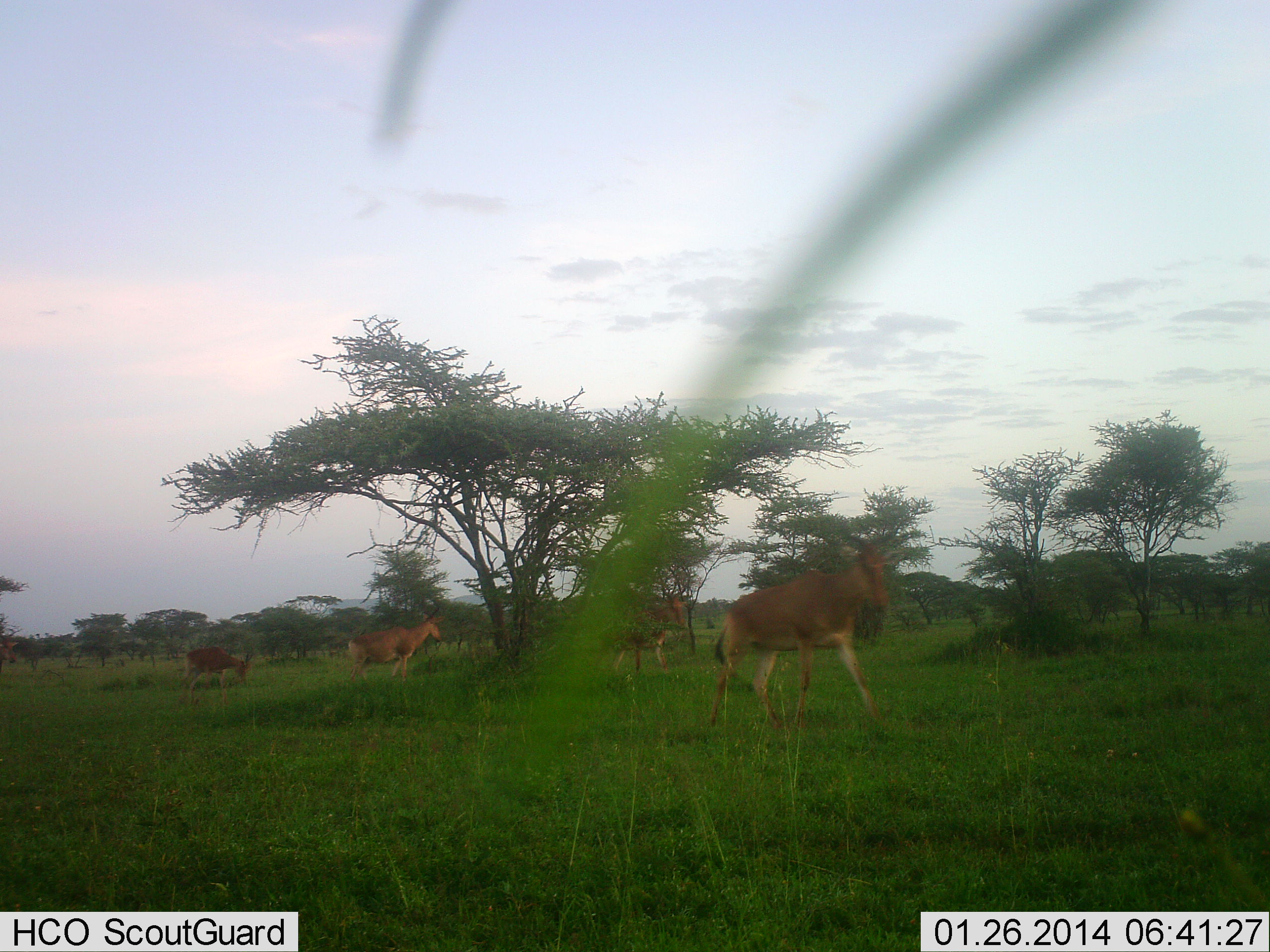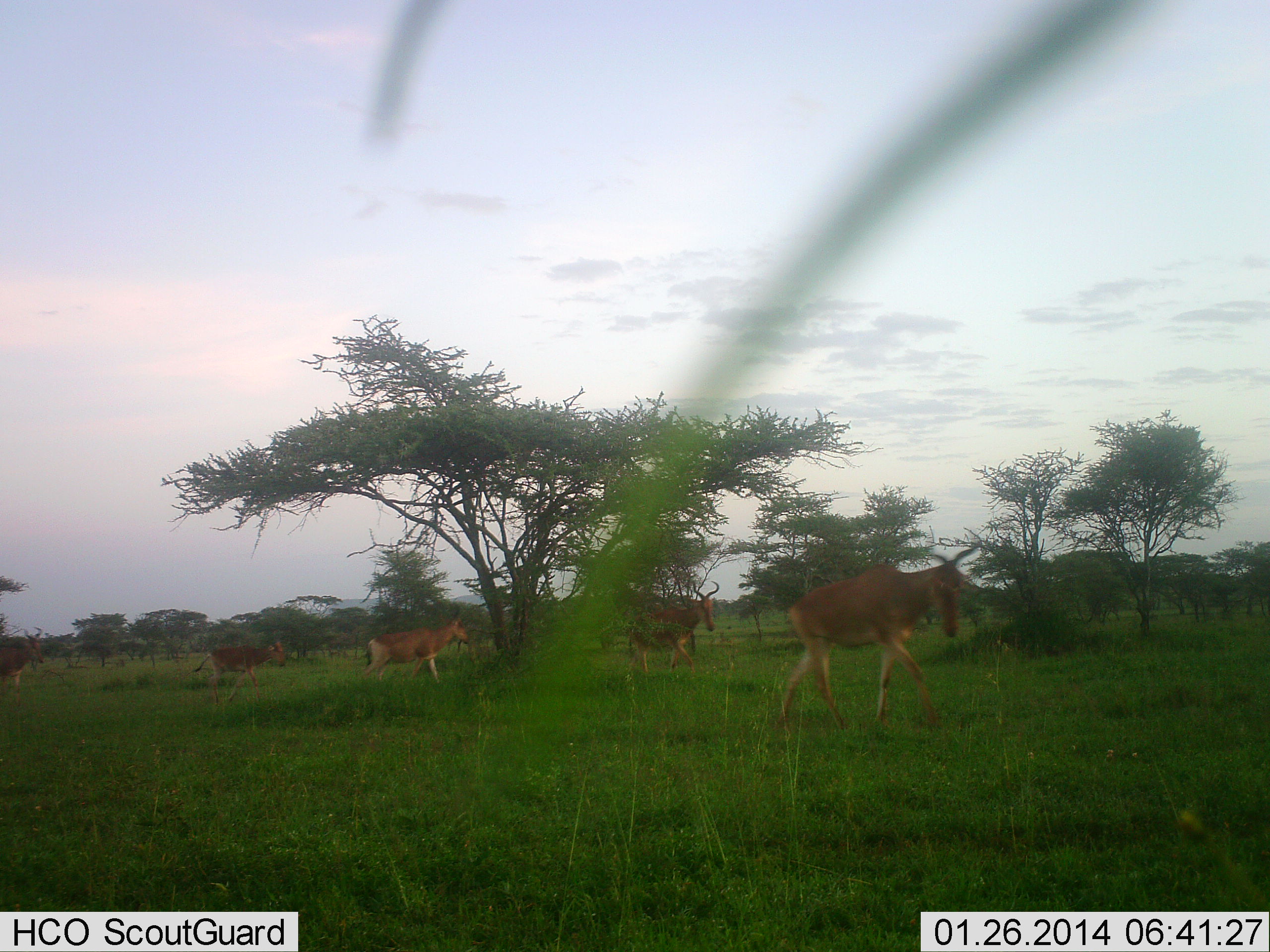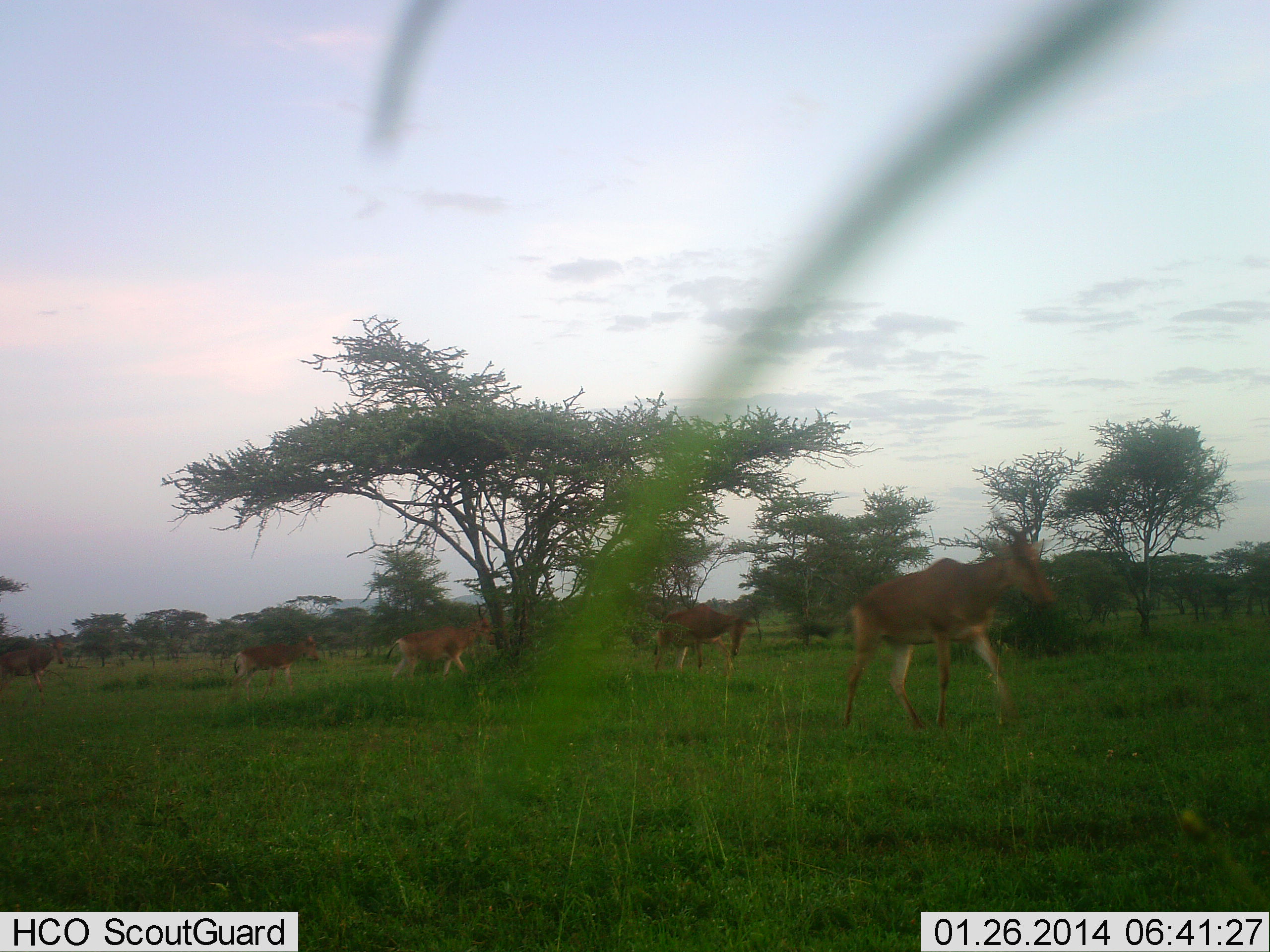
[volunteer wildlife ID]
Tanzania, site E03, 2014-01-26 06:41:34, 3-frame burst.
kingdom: Animalia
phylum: Chordata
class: Mammalia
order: Artiodactyla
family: Bovidae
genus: Alcelaphus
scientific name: Alcelaphus buselaphus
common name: hartebeest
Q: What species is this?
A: Hartebeest (Alcelaphus buselaphus).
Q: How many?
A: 5.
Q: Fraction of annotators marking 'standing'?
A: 0%.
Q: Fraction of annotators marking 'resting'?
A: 0%.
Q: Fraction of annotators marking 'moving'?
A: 100%.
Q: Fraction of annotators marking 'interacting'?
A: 0%.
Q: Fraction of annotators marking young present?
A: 10%.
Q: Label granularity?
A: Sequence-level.